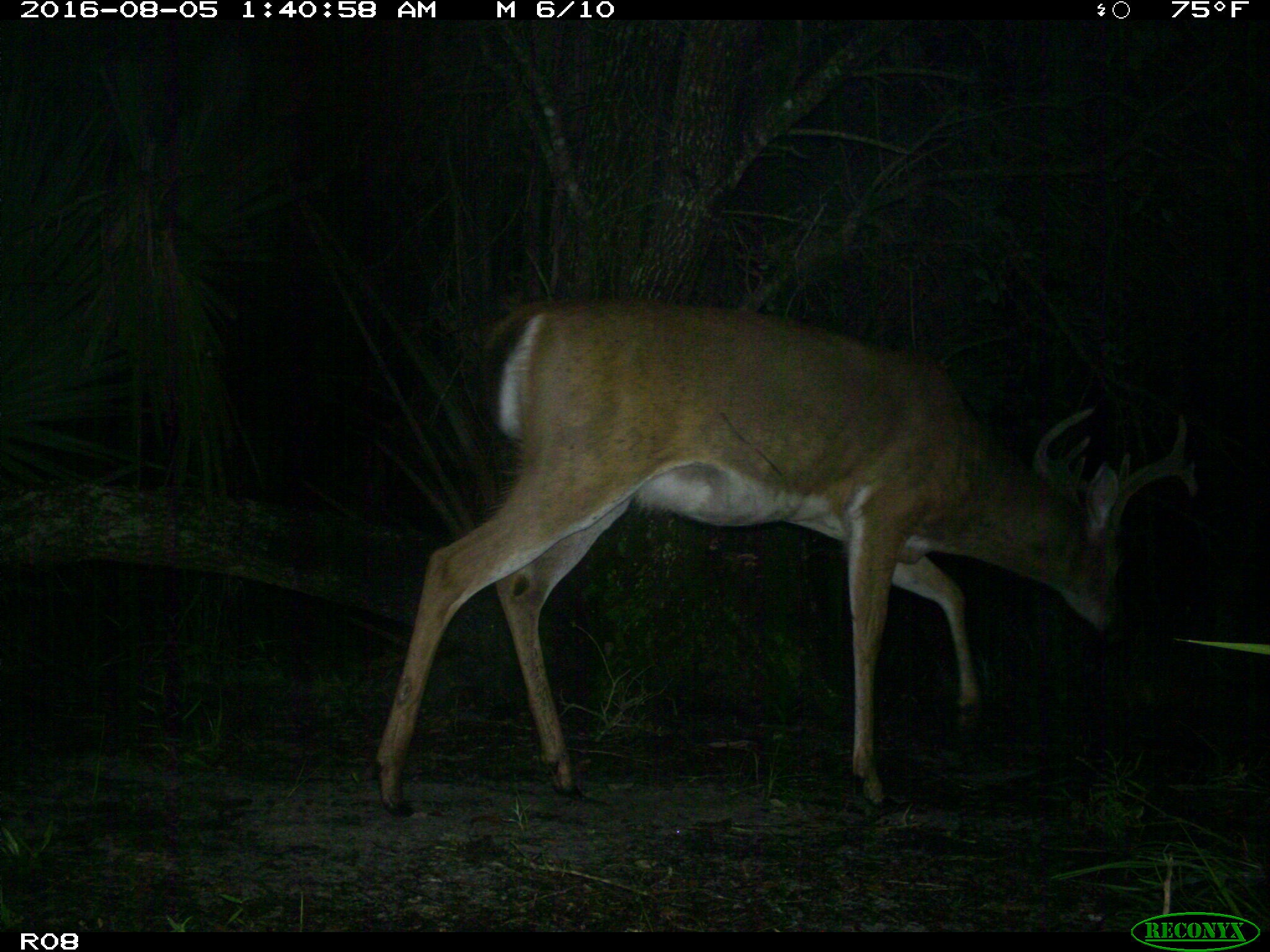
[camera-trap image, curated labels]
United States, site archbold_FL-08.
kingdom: Animalia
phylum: Chordata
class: Mammalia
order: Artiodactyla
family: Cervidae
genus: Odocoileus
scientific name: Odocoileus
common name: deer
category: unidentified deer